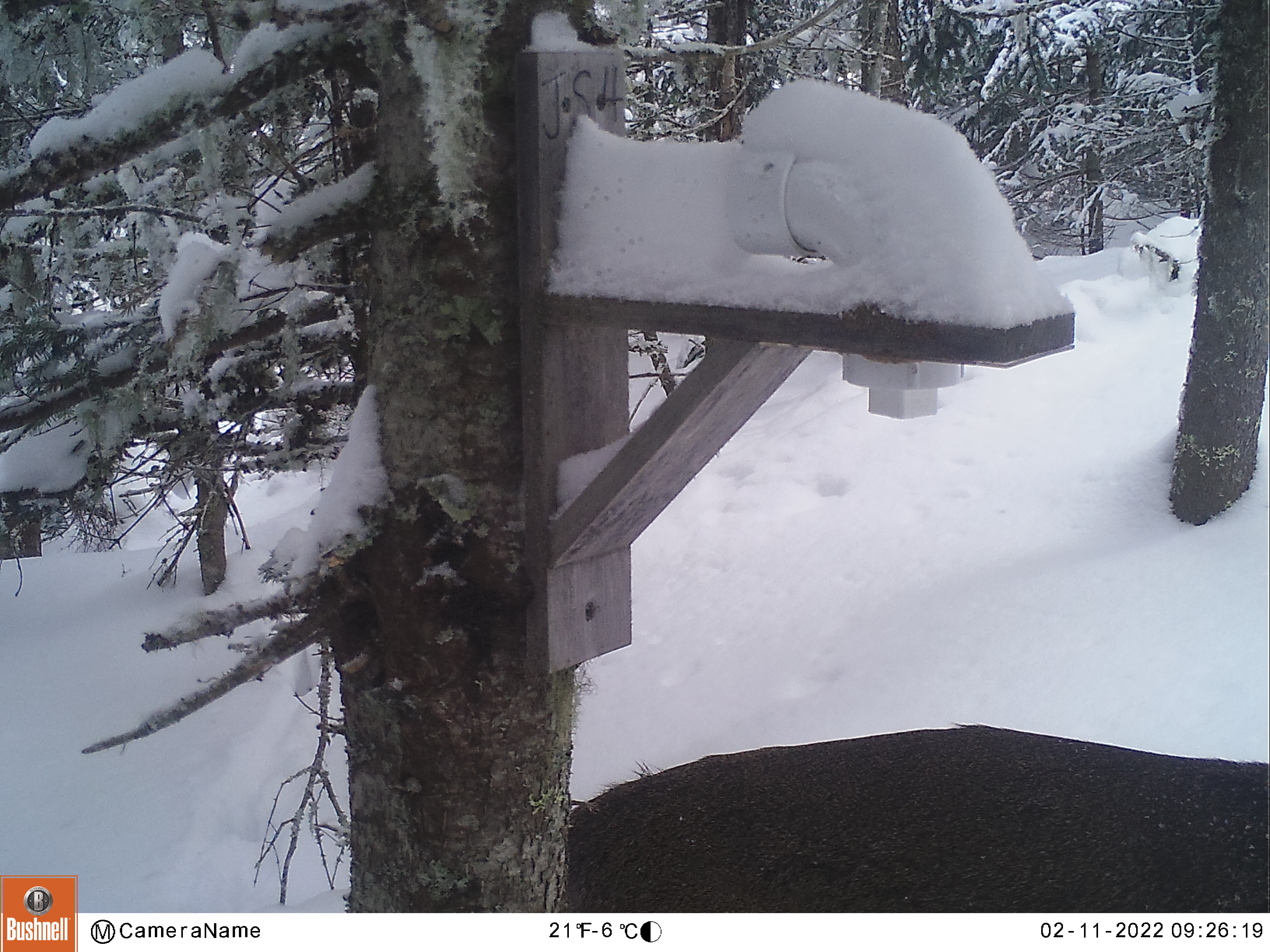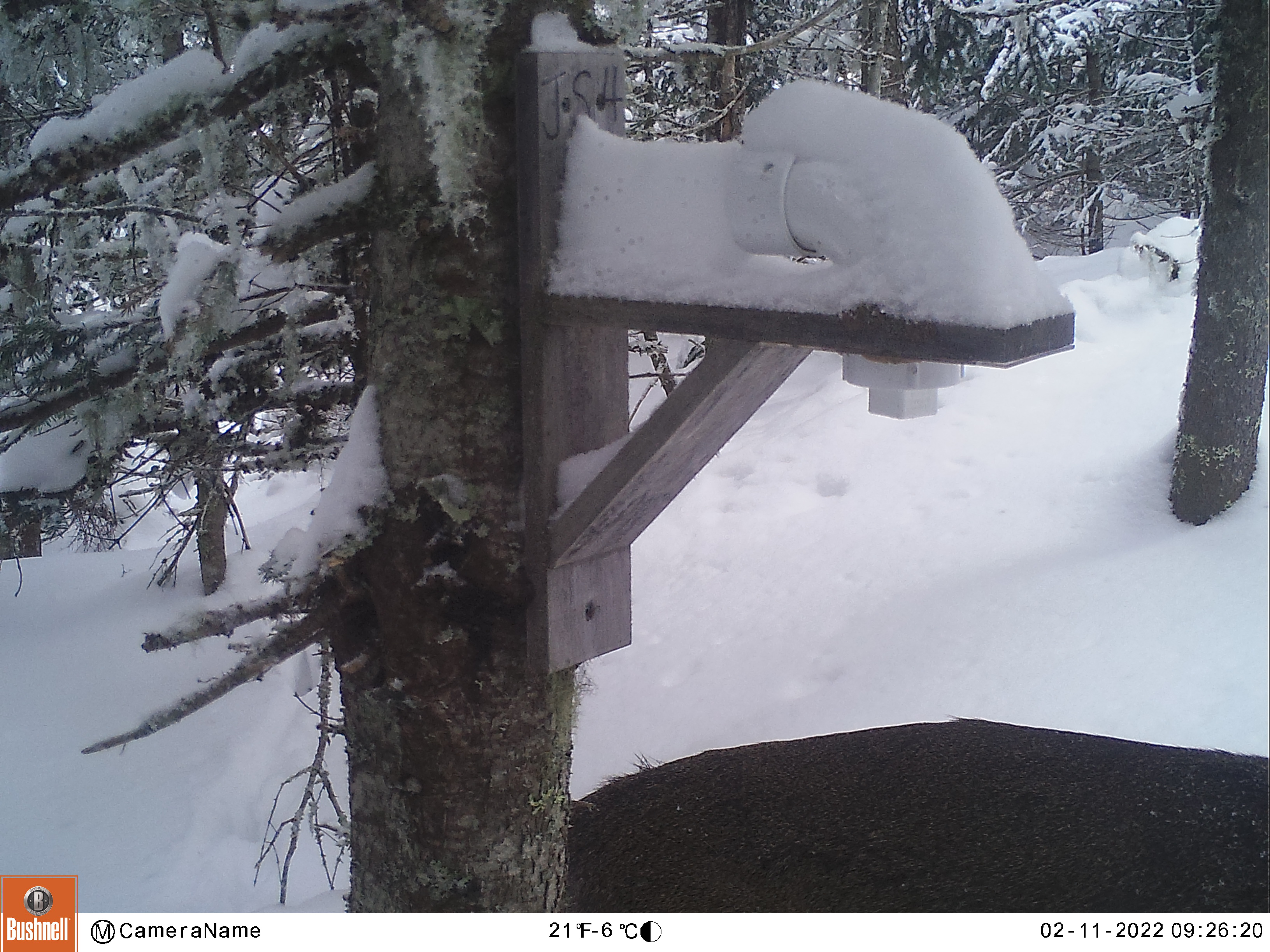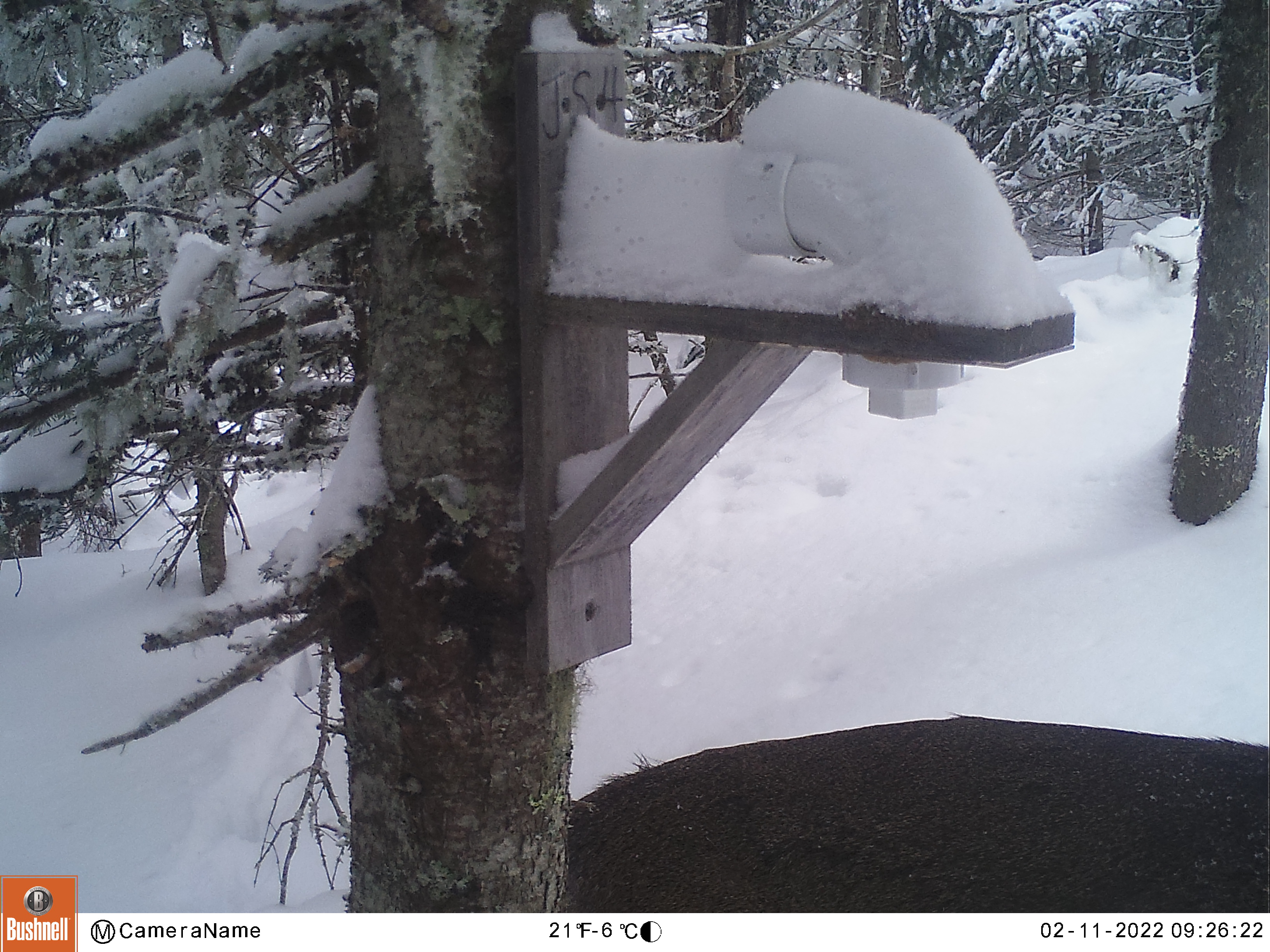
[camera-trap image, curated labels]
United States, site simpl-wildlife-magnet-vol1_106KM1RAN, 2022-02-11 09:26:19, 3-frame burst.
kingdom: Animalia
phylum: Chordata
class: Mammalia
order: Artiodactyla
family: Cervidae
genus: Odocoileus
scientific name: Odocoileus virginianus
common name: white-tailed deer